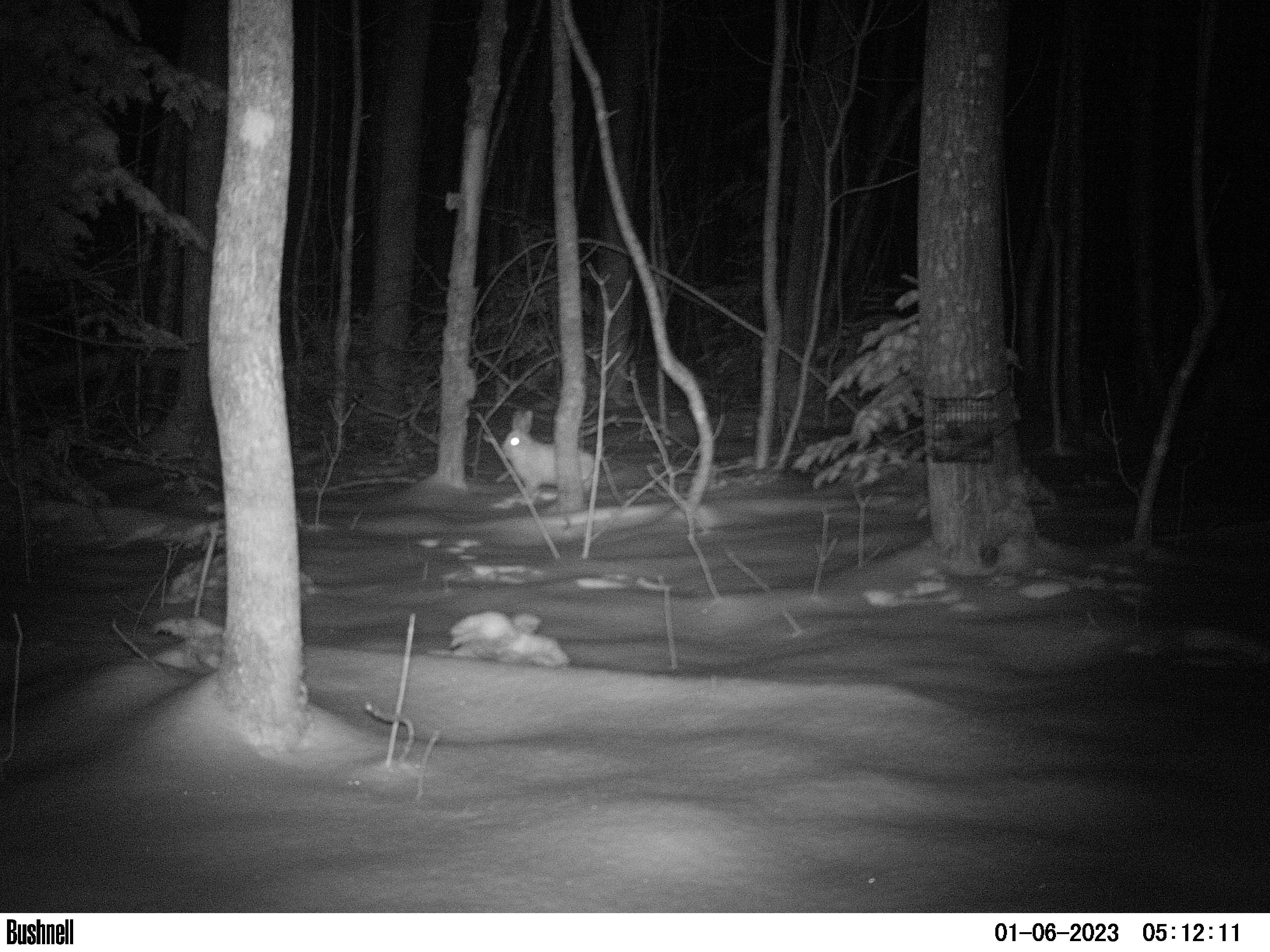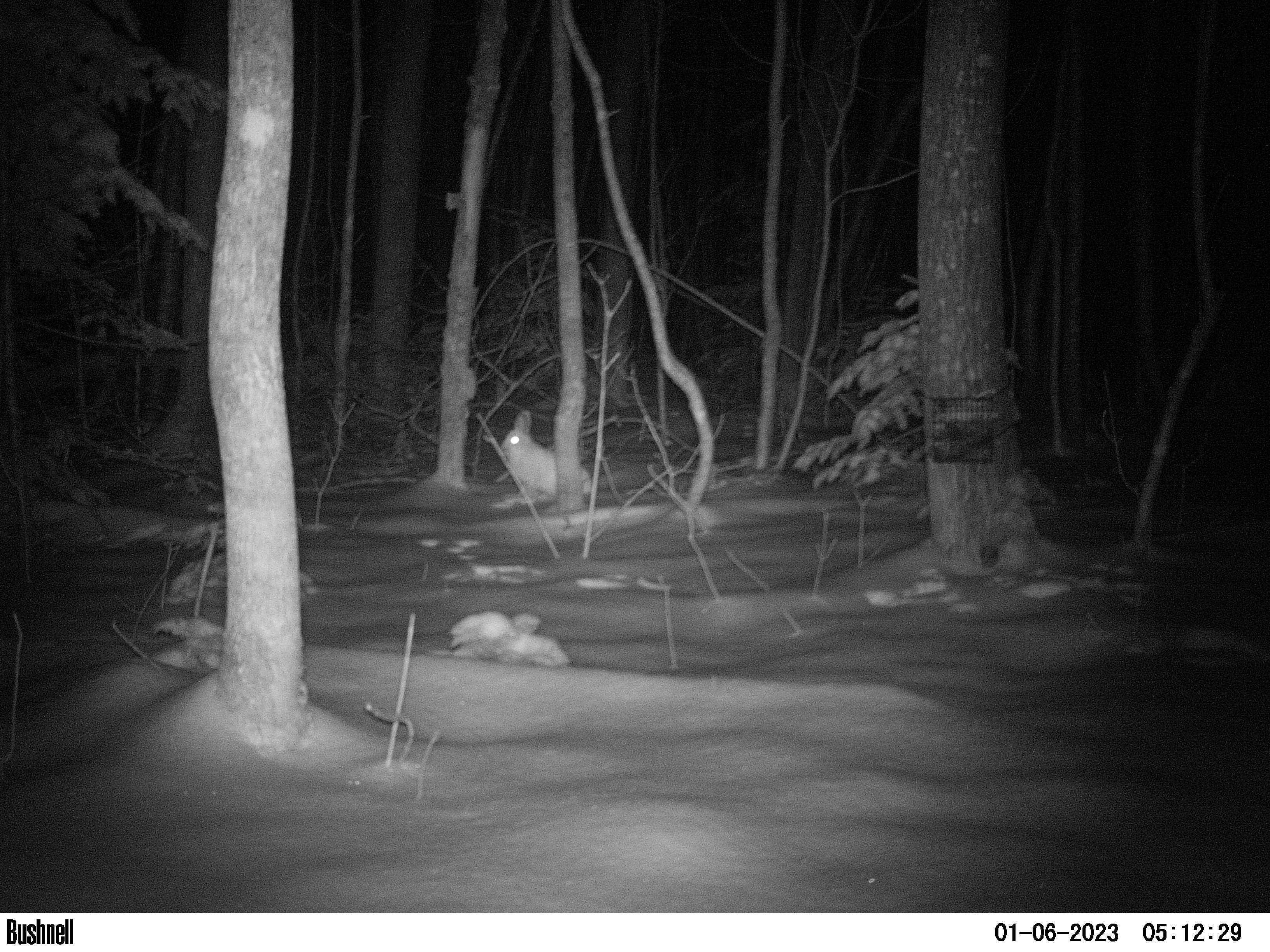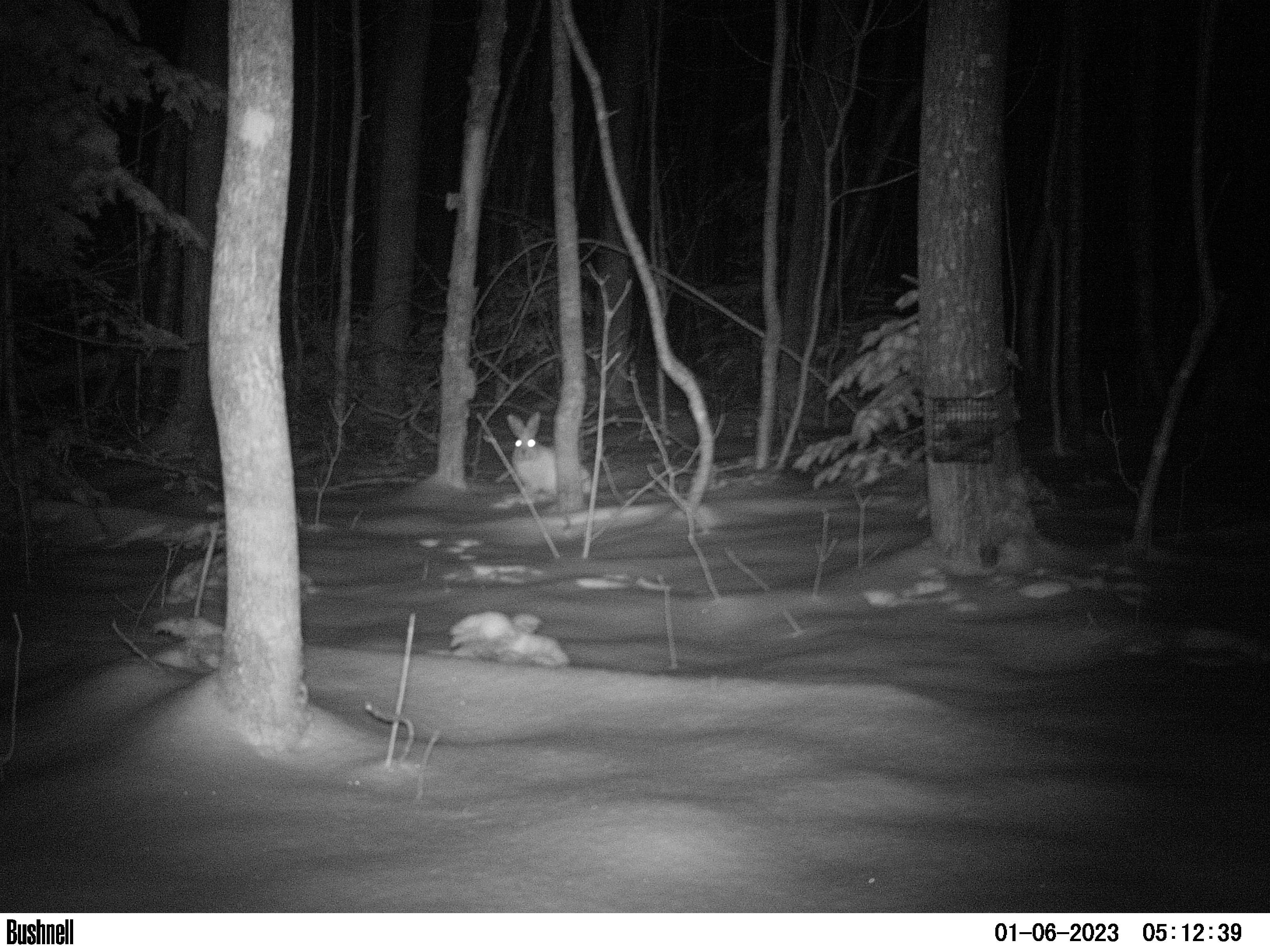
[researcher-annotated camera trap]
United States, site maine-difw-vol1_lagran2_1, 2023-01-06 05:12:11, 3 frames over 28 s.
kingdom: Animalia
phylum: Chordata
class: Mammalia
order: Lagomorpha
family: Leporidae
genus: Lepus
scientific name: Lepus americanus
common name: snowshoe hare